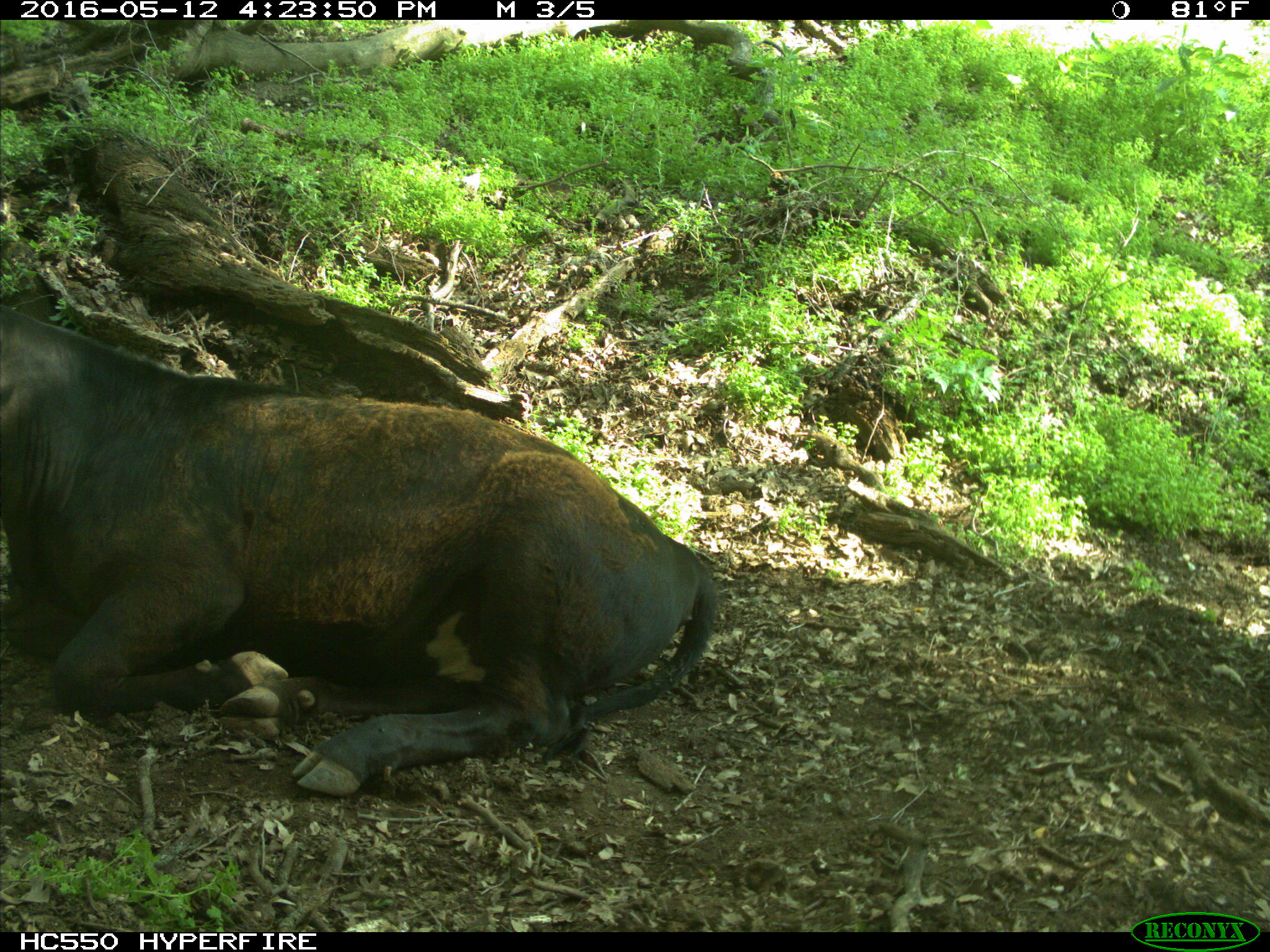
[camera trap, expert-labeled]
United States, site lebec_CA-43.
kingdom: Animalia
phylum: Chordata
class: Mammalia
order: Artiodactyla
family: Bovidae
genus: Bos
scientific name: Bos taurus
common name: domestic cow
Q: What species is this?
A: Bos taurus (domestic cow).